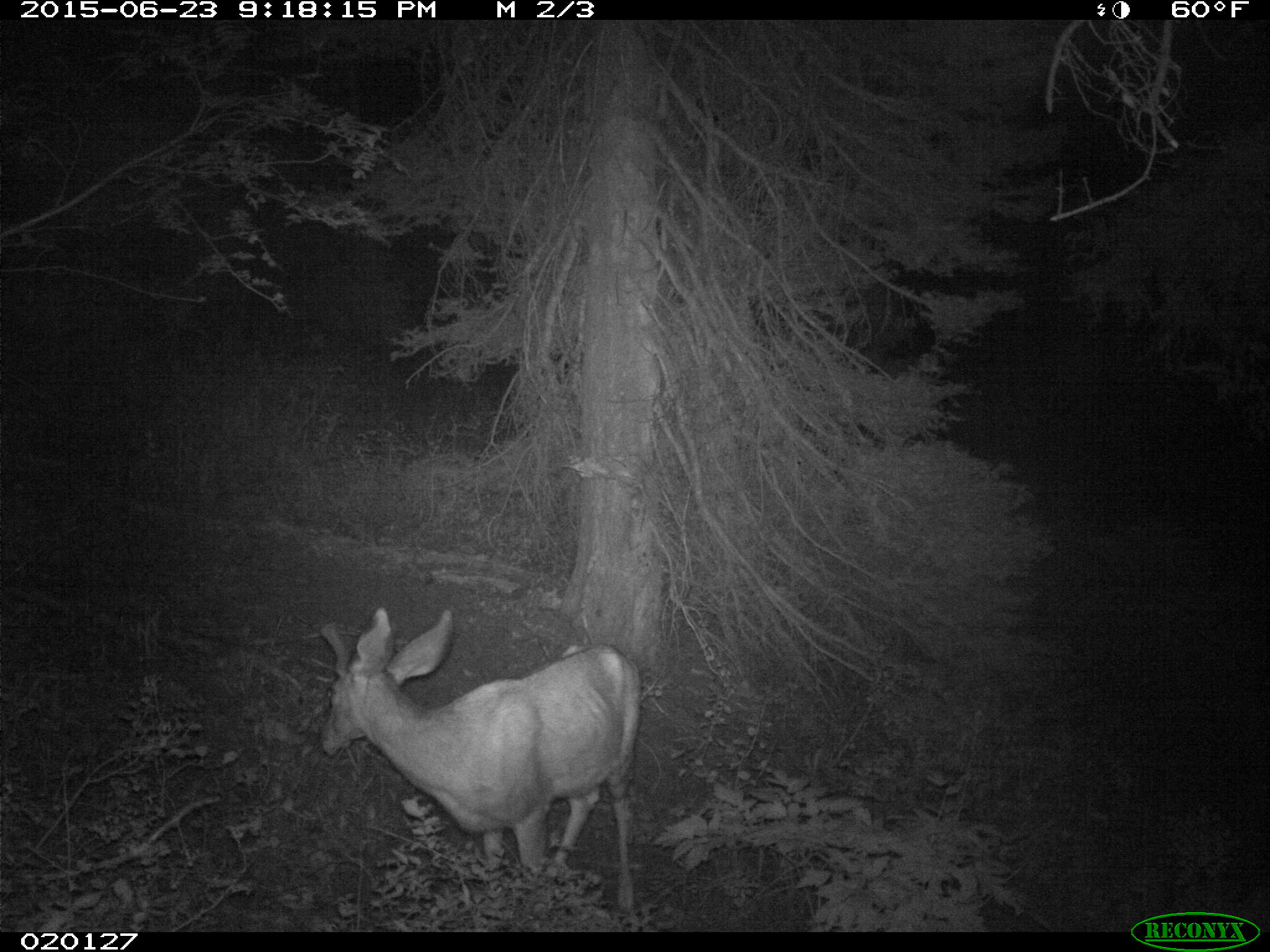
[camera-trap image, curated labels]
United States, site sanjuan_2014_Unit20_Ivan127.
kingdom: Animalia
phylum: Chordata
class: Mammalia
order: Artiodactyla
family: Cervidae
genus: Odocoileus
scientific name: Odocoileus hemionus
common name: mule deer